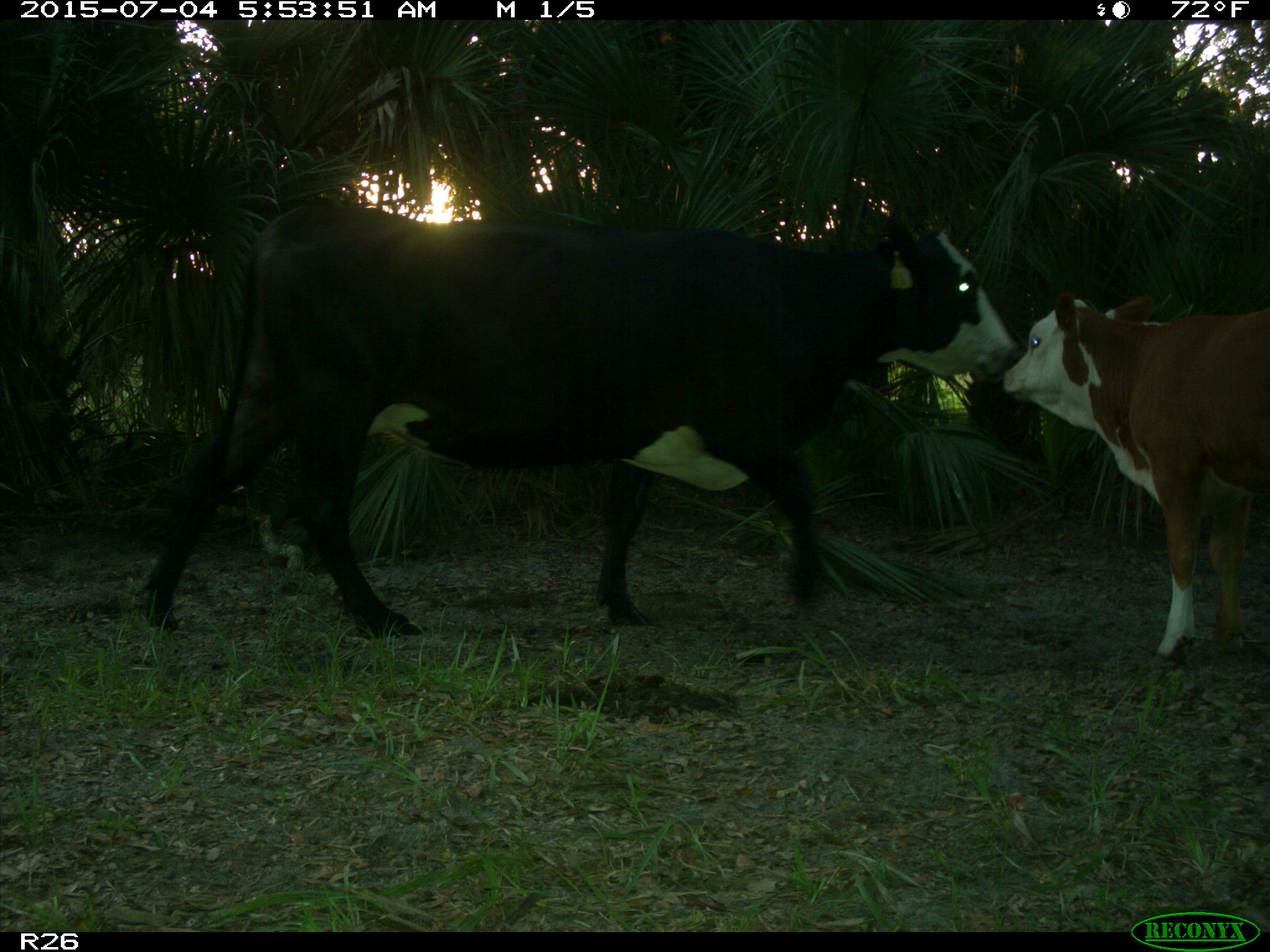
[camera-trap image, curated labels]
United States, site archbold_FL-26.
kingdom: Animalia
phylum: Chordata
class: Mammalia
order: Artiodactyla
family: Bovidae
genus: Bos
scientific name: Bos taurus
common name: domestic cow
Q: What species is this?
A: Bos taurus (domestic cow).